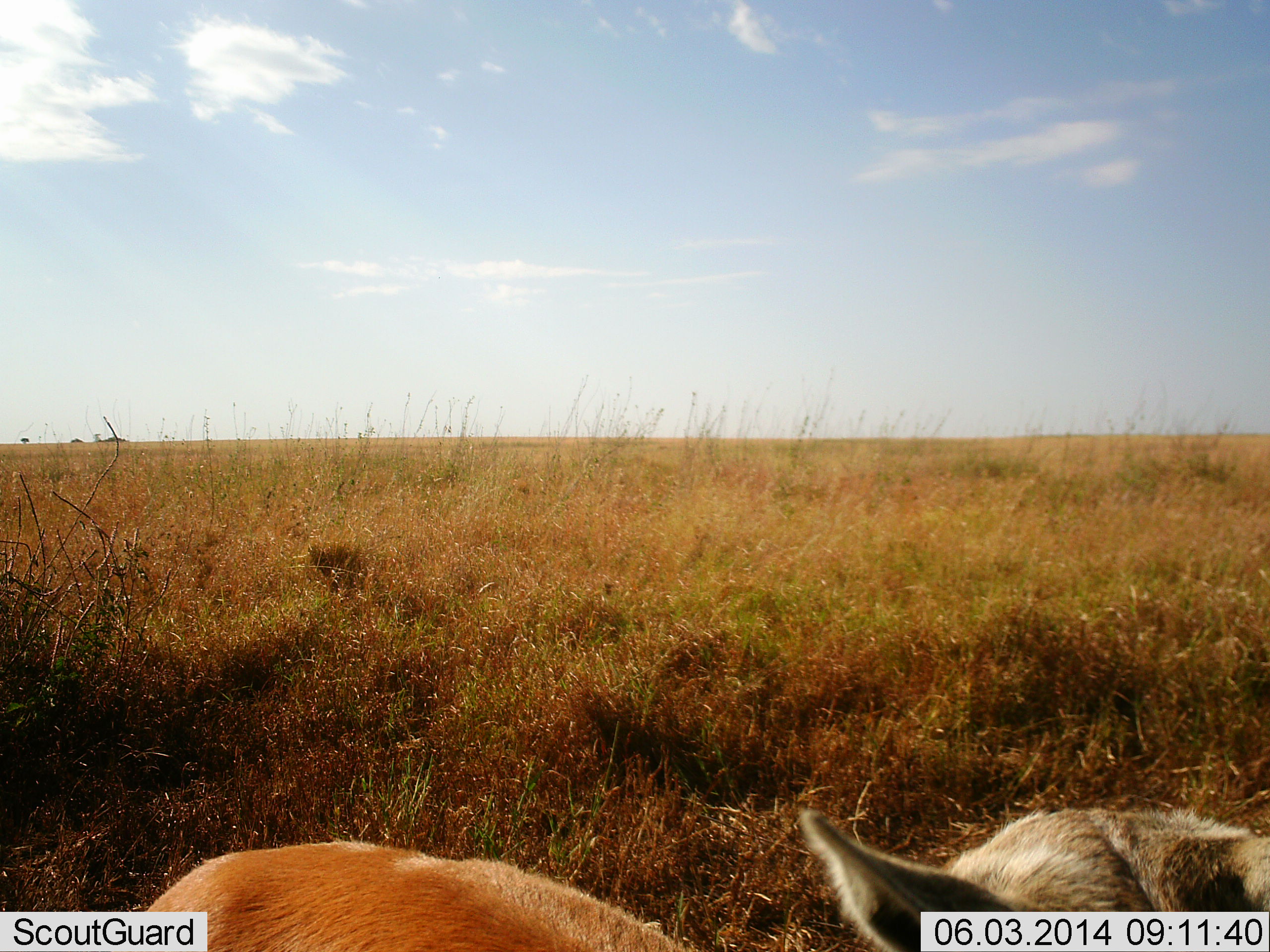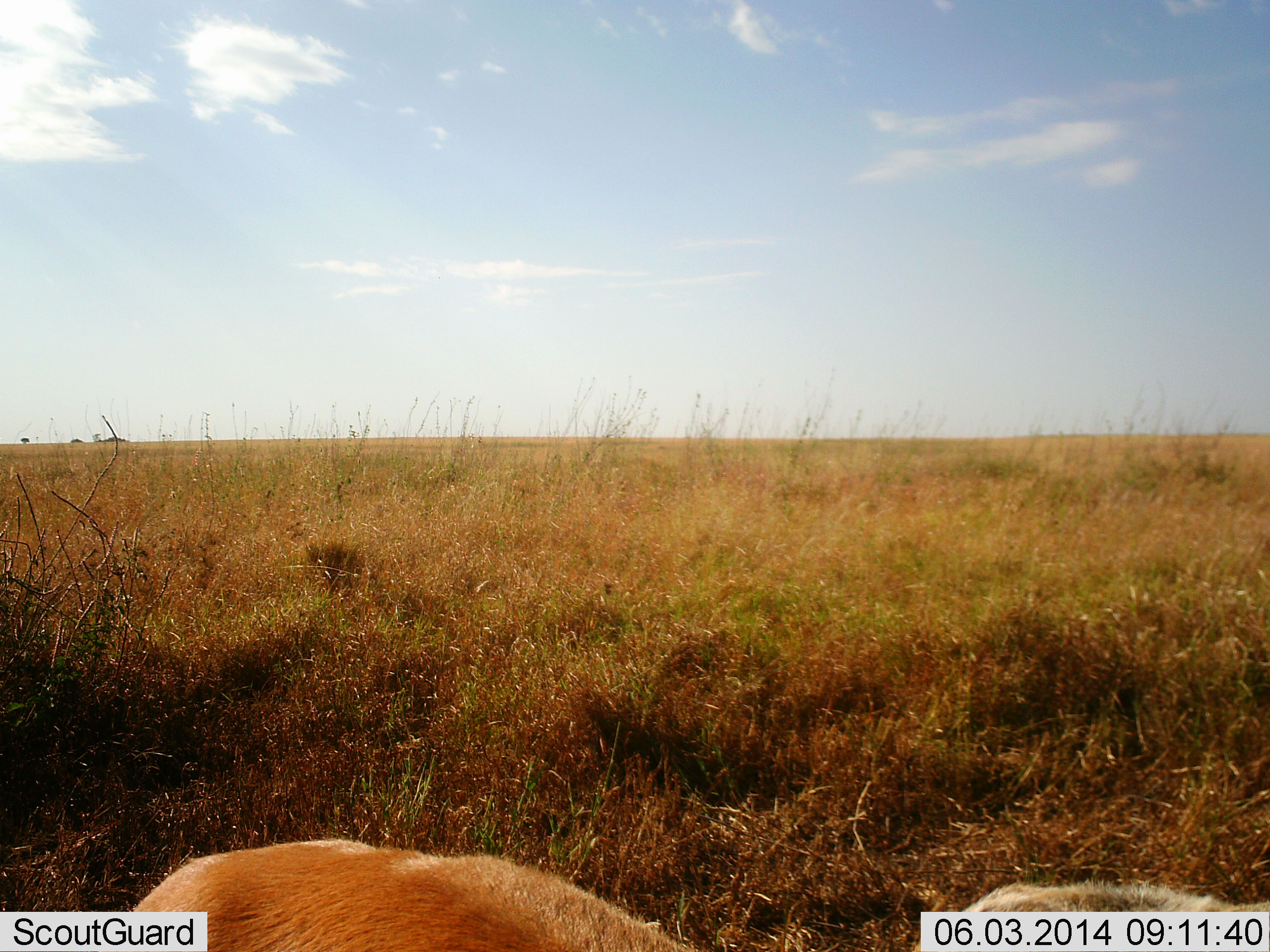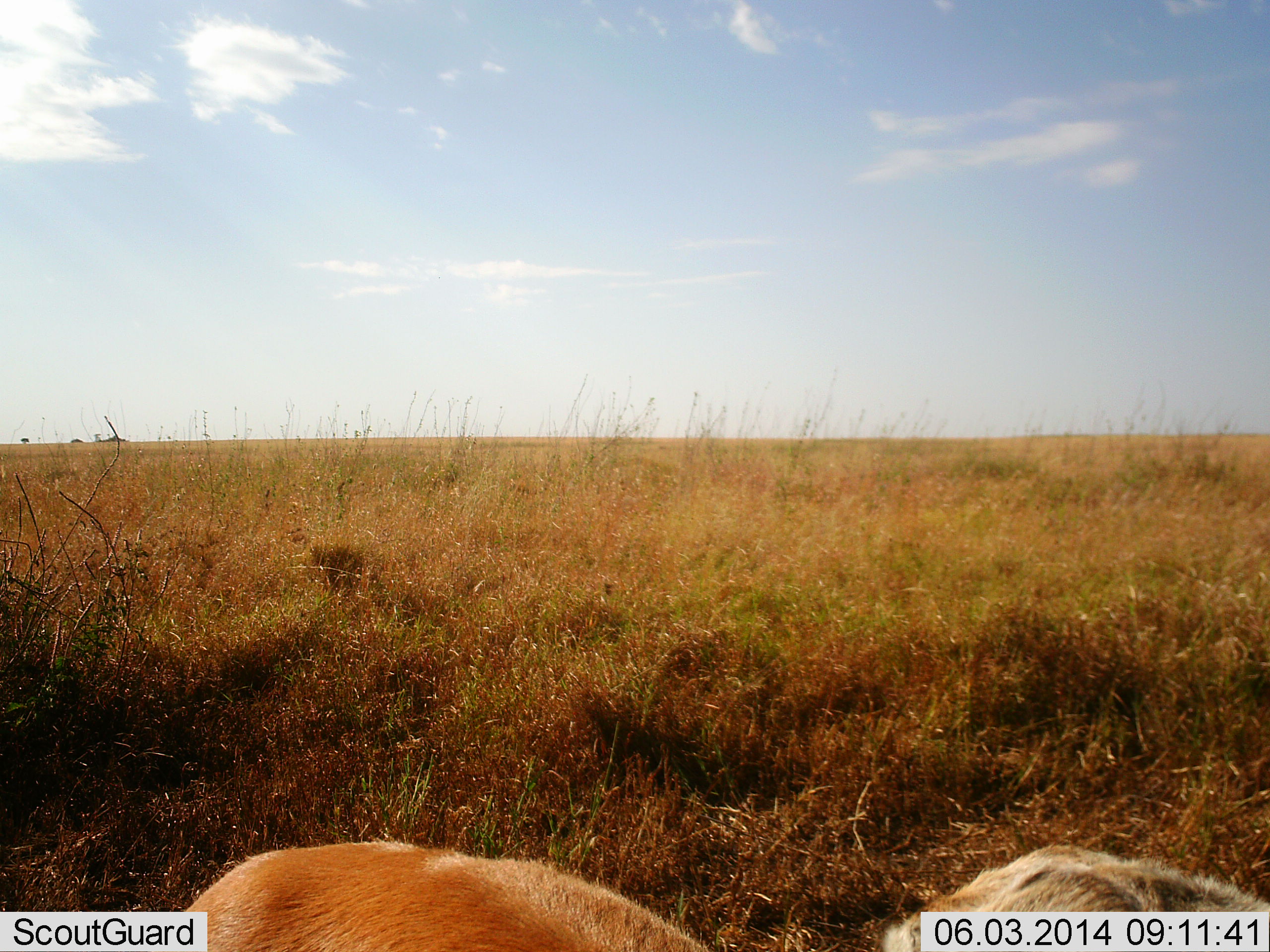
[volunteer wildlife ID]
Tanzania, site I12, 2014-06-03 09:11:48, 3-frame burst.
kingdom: Animalia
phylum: Chordata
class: Mammalia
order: Artiodactyla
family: Bovidae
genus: Eudorcas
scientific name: Eudorcas thomsonii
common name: thomson's gazelle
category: gazellethomsons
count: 1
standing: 100%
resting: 0%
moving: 0%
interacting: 0%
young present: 11%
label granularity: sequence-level